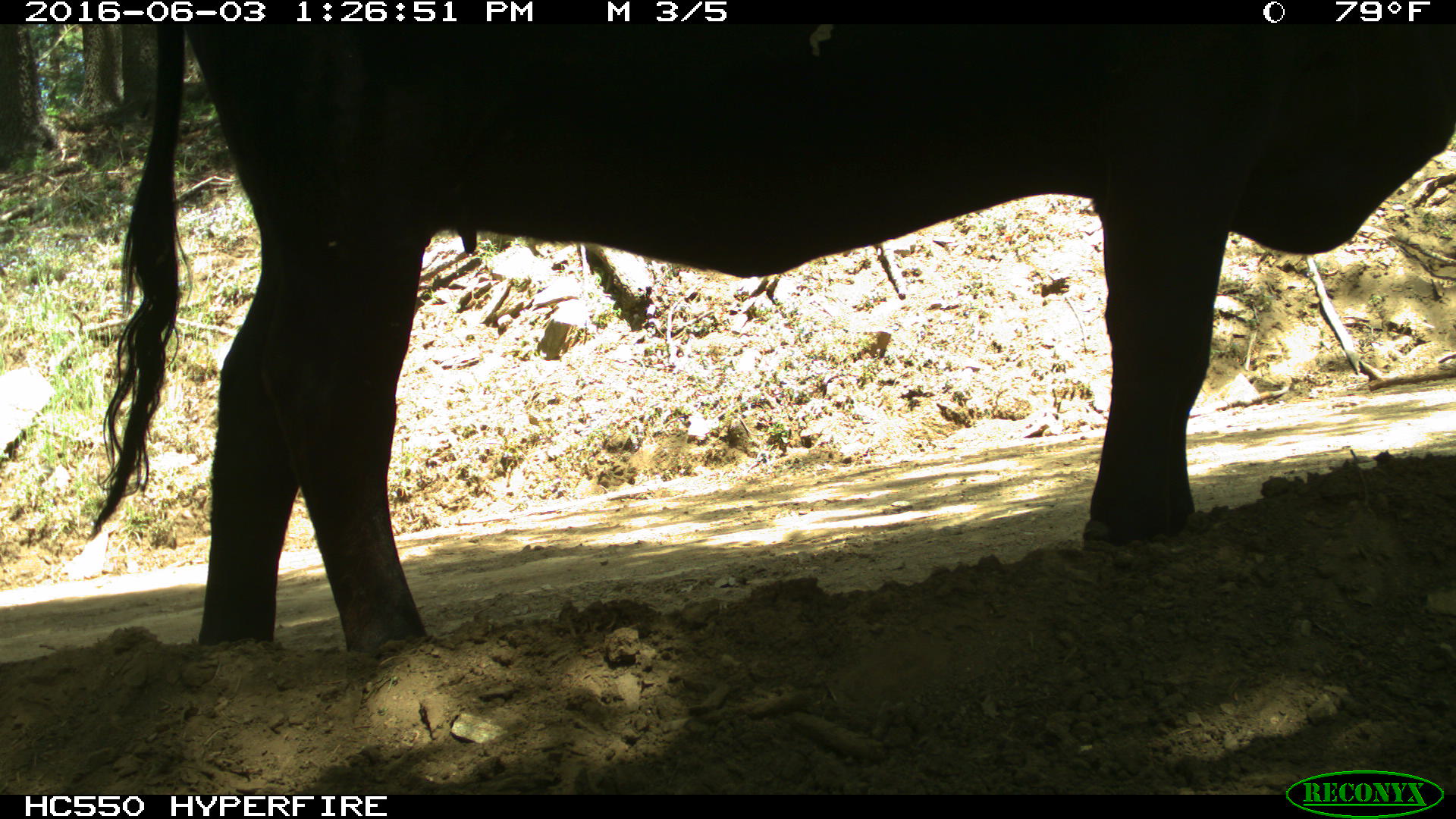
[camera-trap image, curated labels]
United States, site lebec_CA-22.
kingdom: Animalia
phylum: Chordata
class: Mammalia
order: Artiodactyla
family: Bovidae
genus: Bos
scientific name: Bos taurus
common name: domestic cow